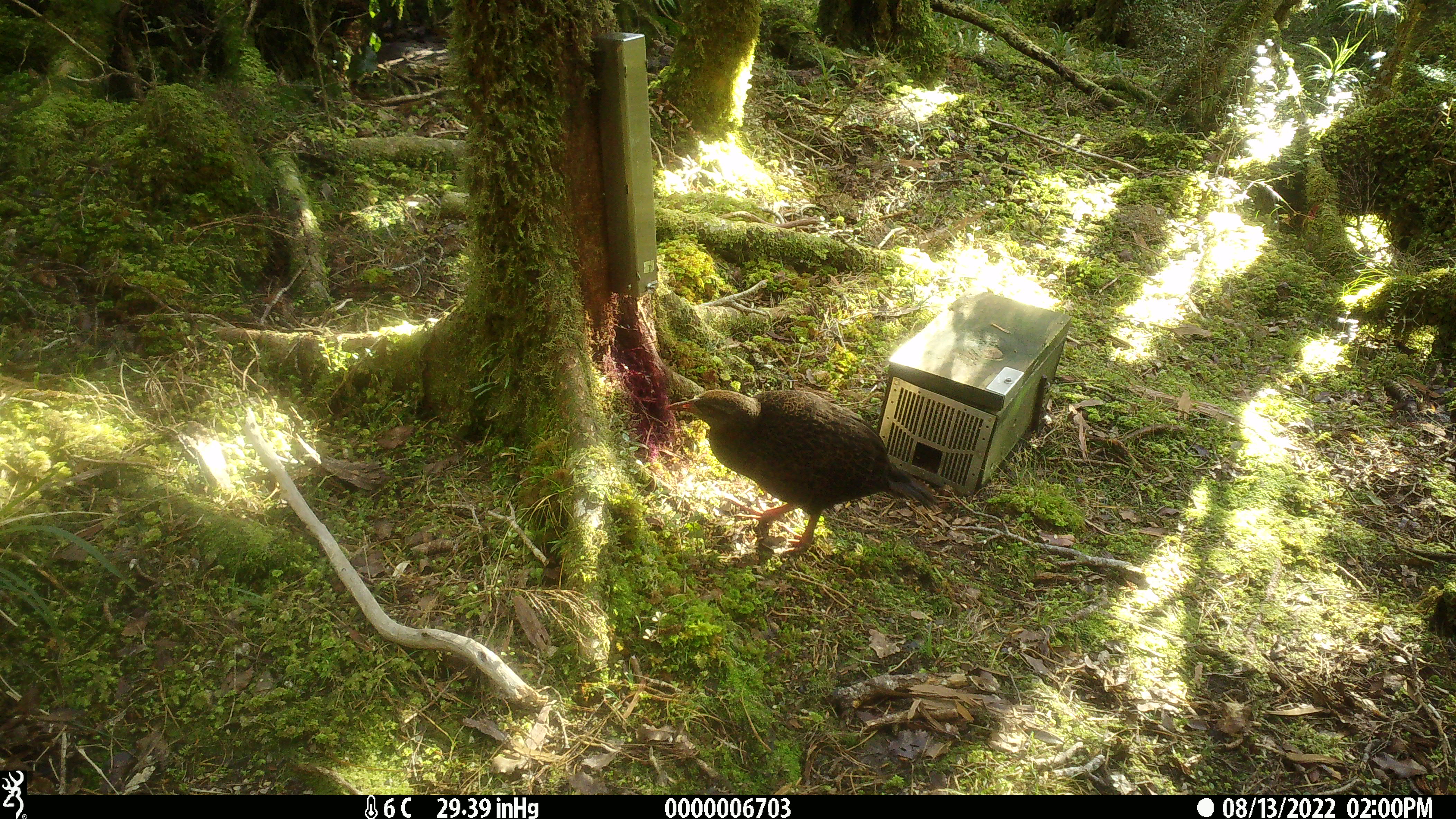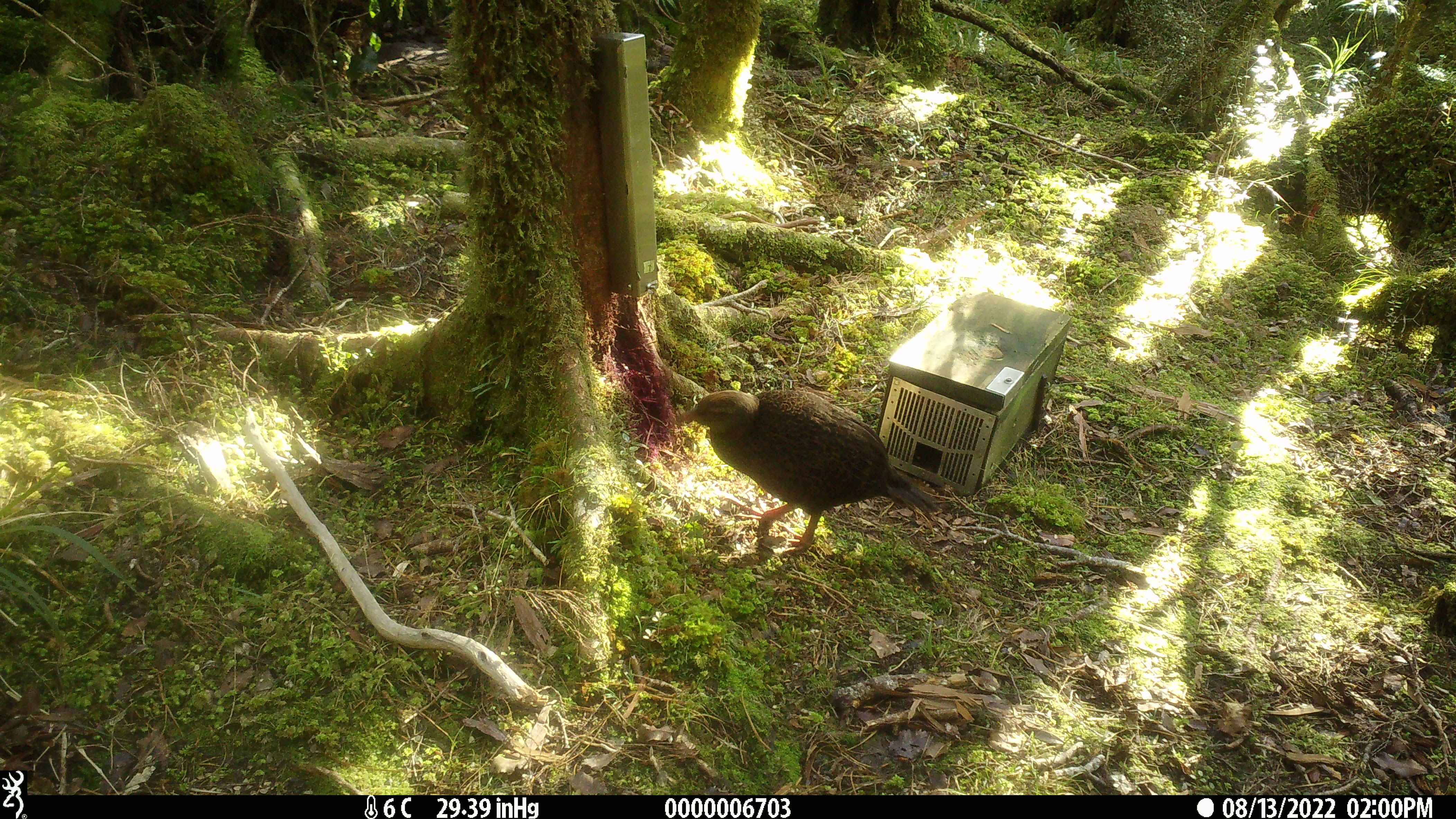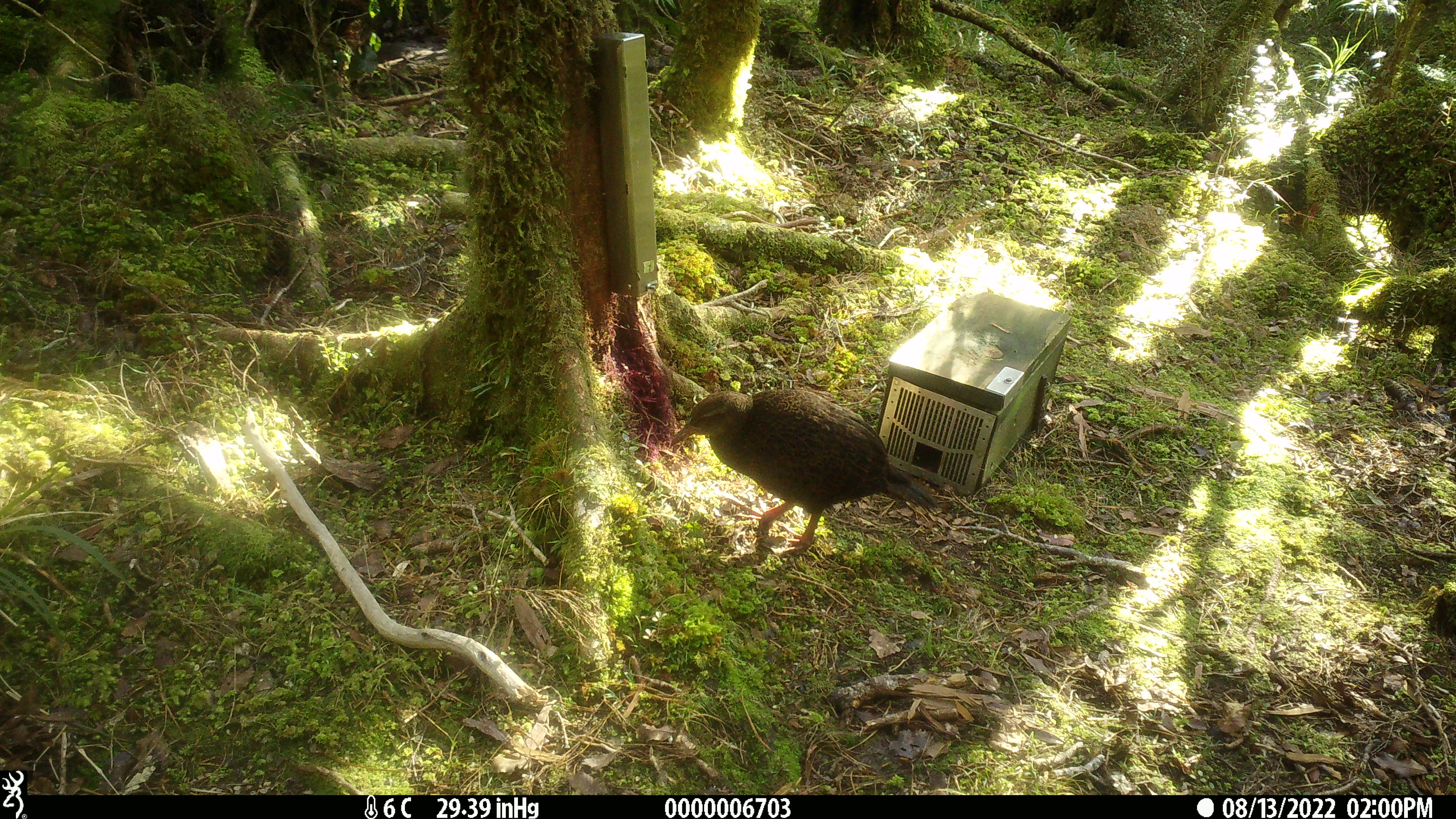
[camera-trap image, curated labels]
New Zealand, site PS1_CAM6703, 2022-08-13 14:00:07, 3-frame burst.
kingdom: Animalia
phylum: Chordata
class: Aves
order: Gruiformes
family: Rallidae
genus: Gallirallus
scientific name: Gallirallus australis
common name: weka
Weka (Gallirallus australis).